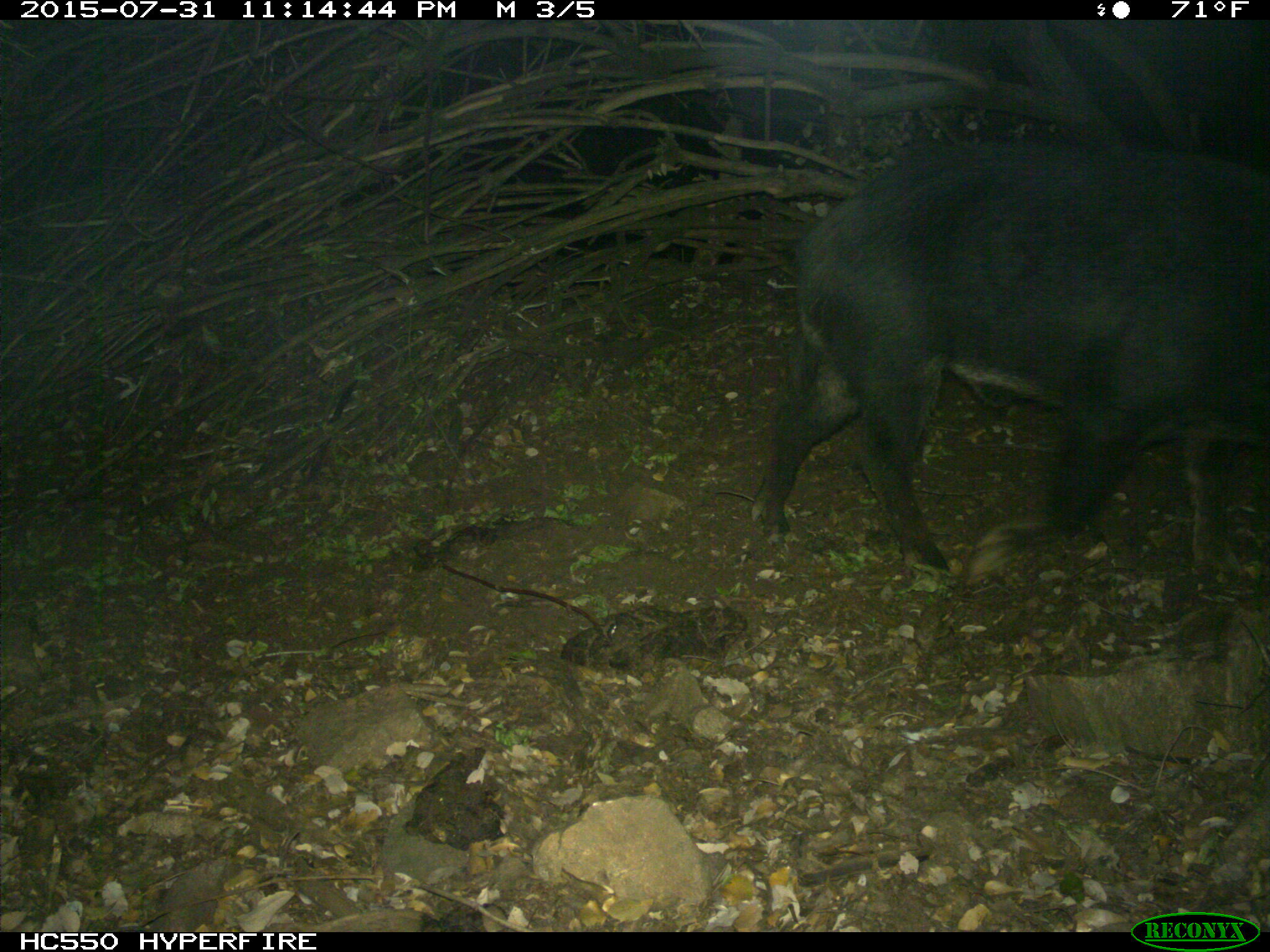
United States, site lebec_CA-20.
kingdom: Animalia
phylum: Chordata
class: Mammalia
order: Artiodactyla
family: Suidae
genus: Sus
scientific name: Sus scrofa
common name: wild boar